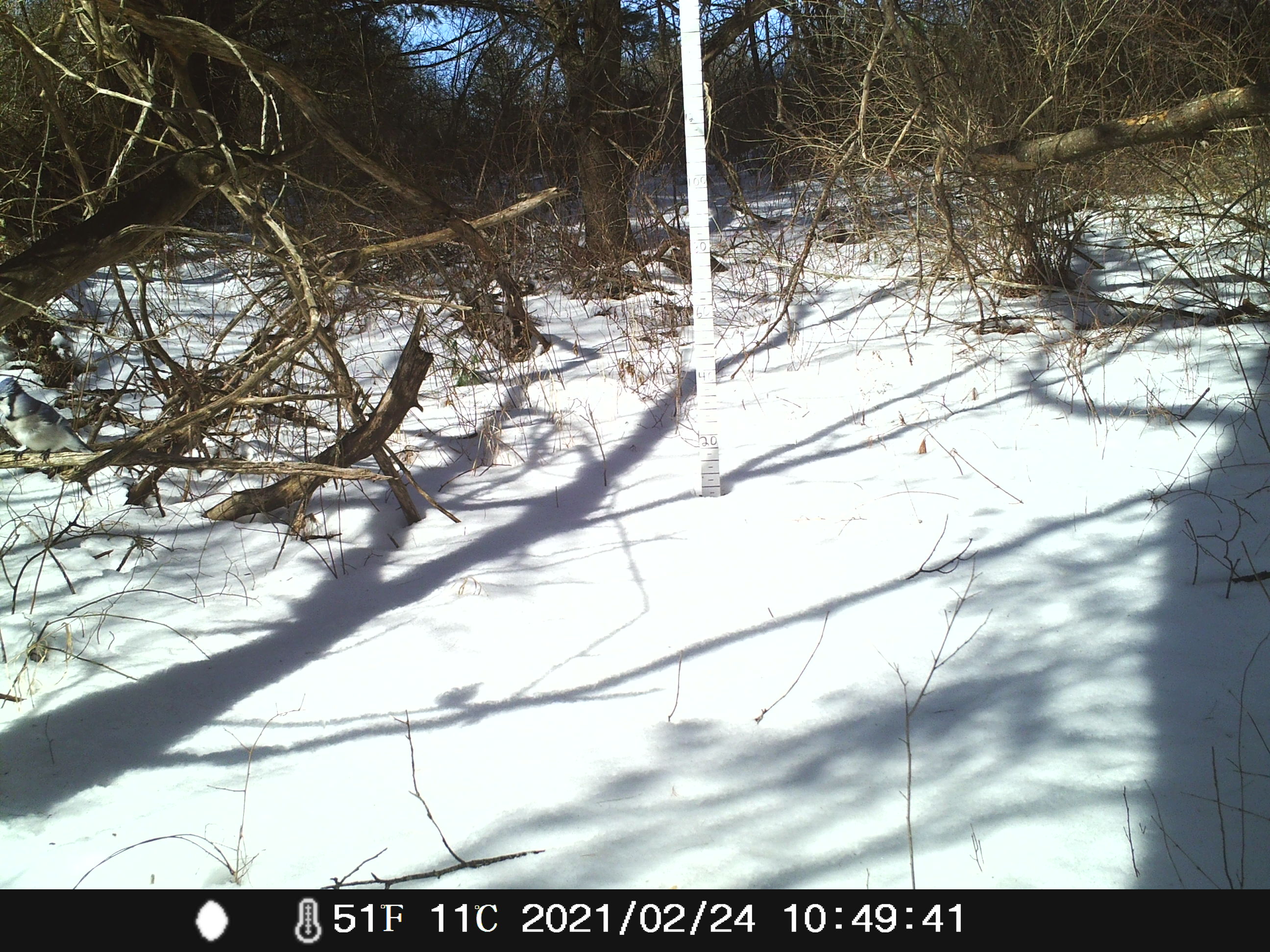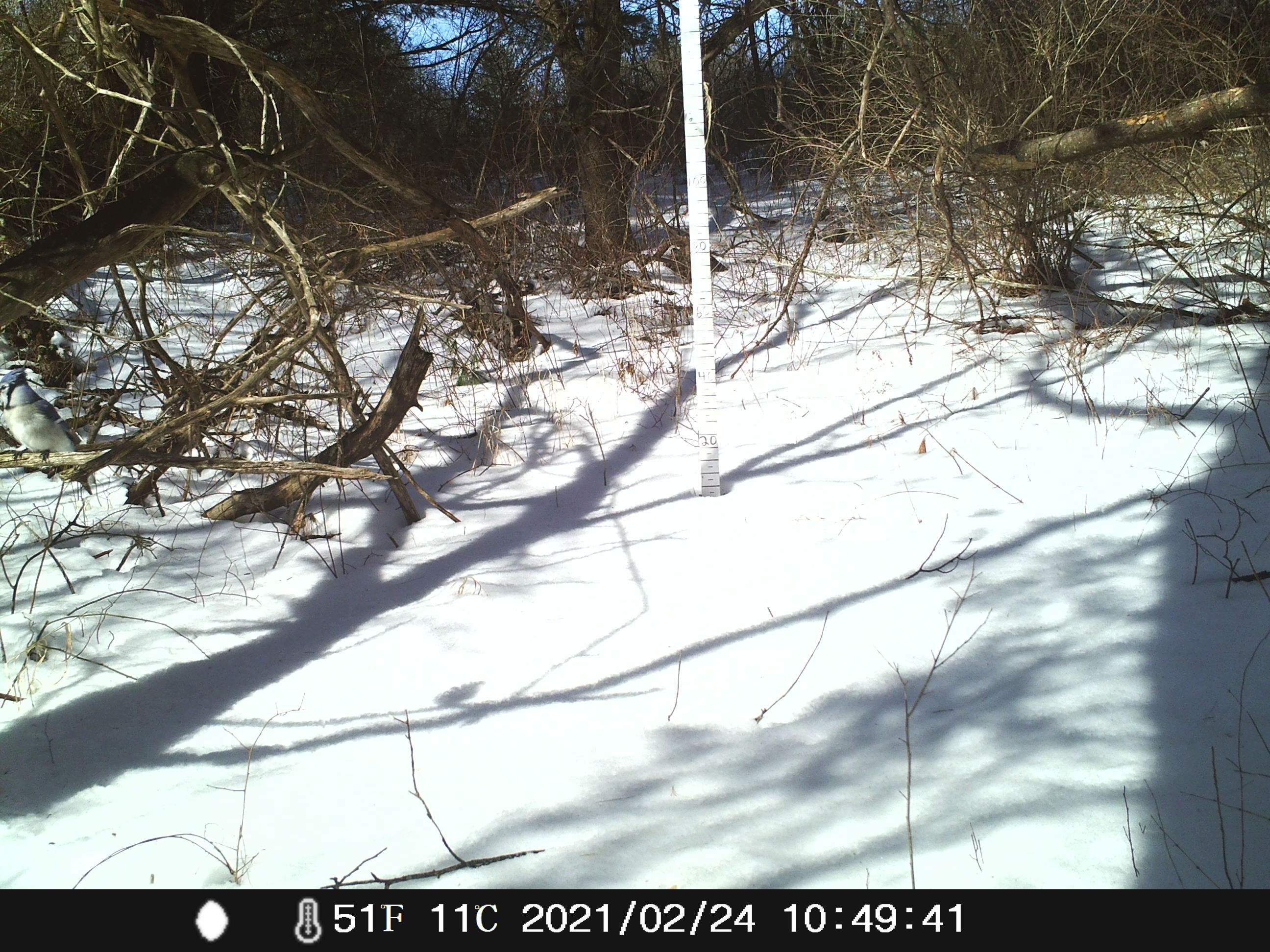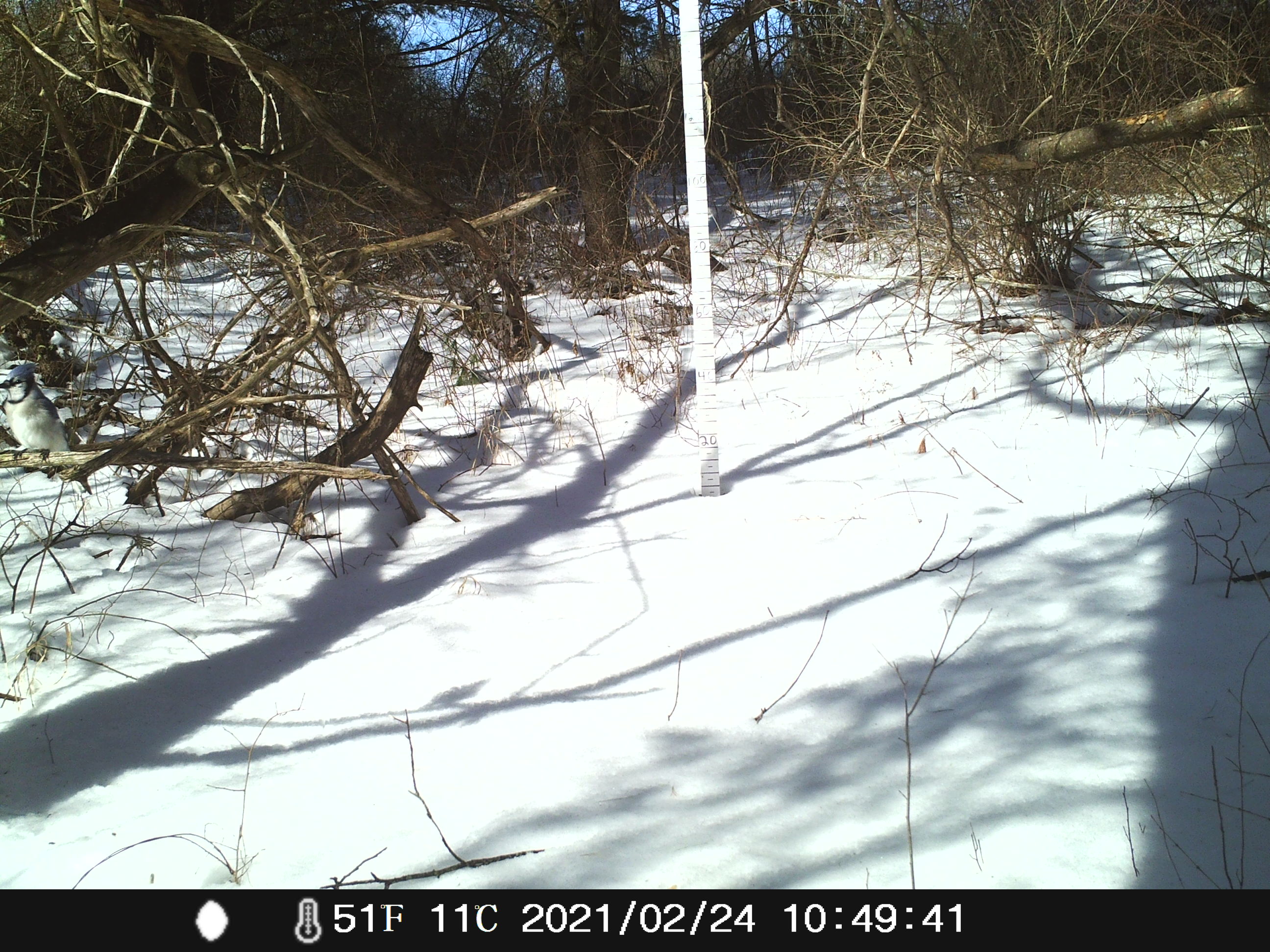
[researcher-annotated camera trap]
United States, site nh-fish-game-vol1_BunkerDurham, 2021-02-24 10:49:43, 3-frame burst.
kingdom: Animalia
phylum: Chordata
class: Aves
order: Passeriformes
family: Corvidae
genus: Cyanocitta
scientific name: Cyanocitta cristata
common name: blue jay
Blue jay (Cyanocitta cristata).